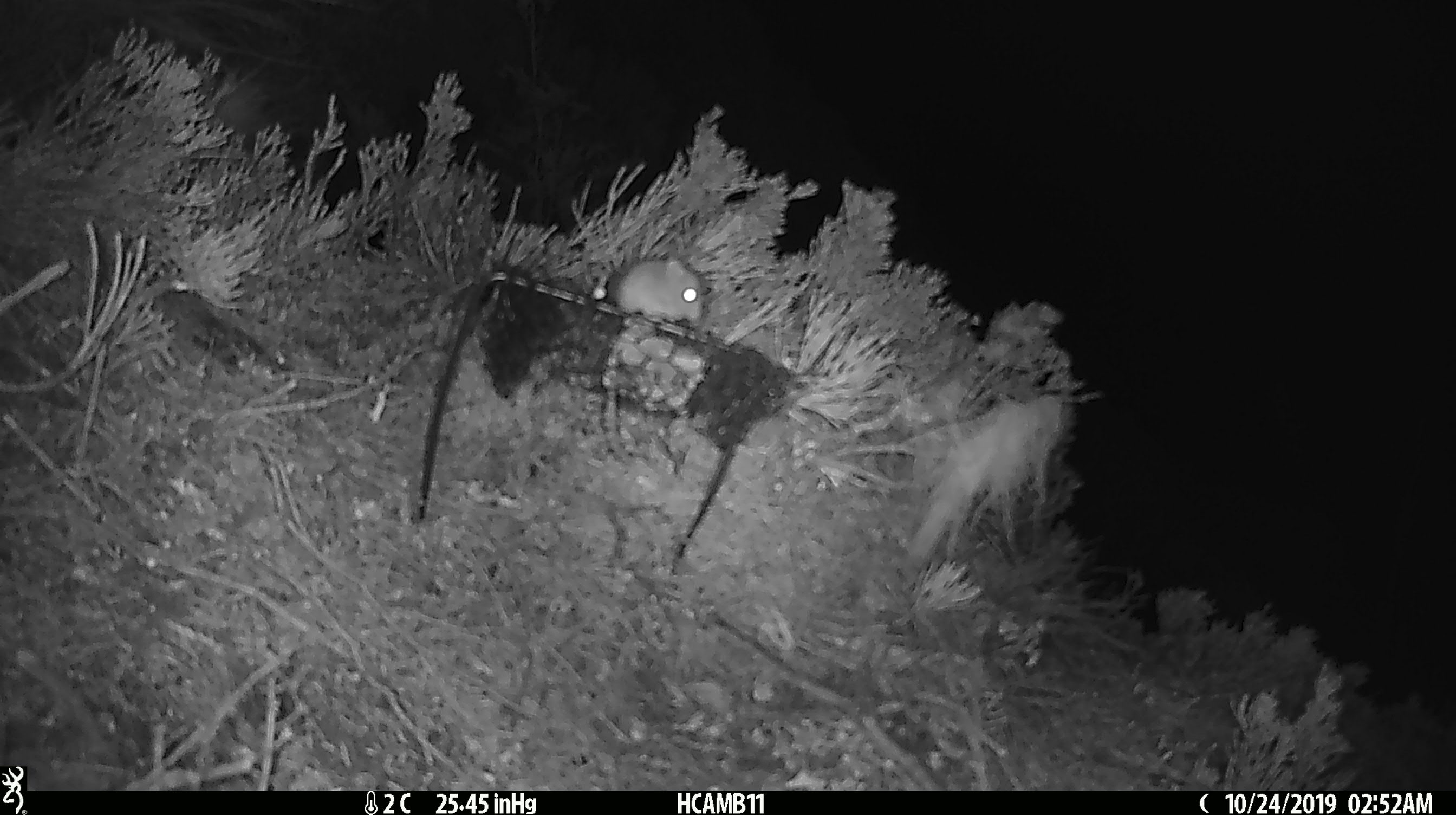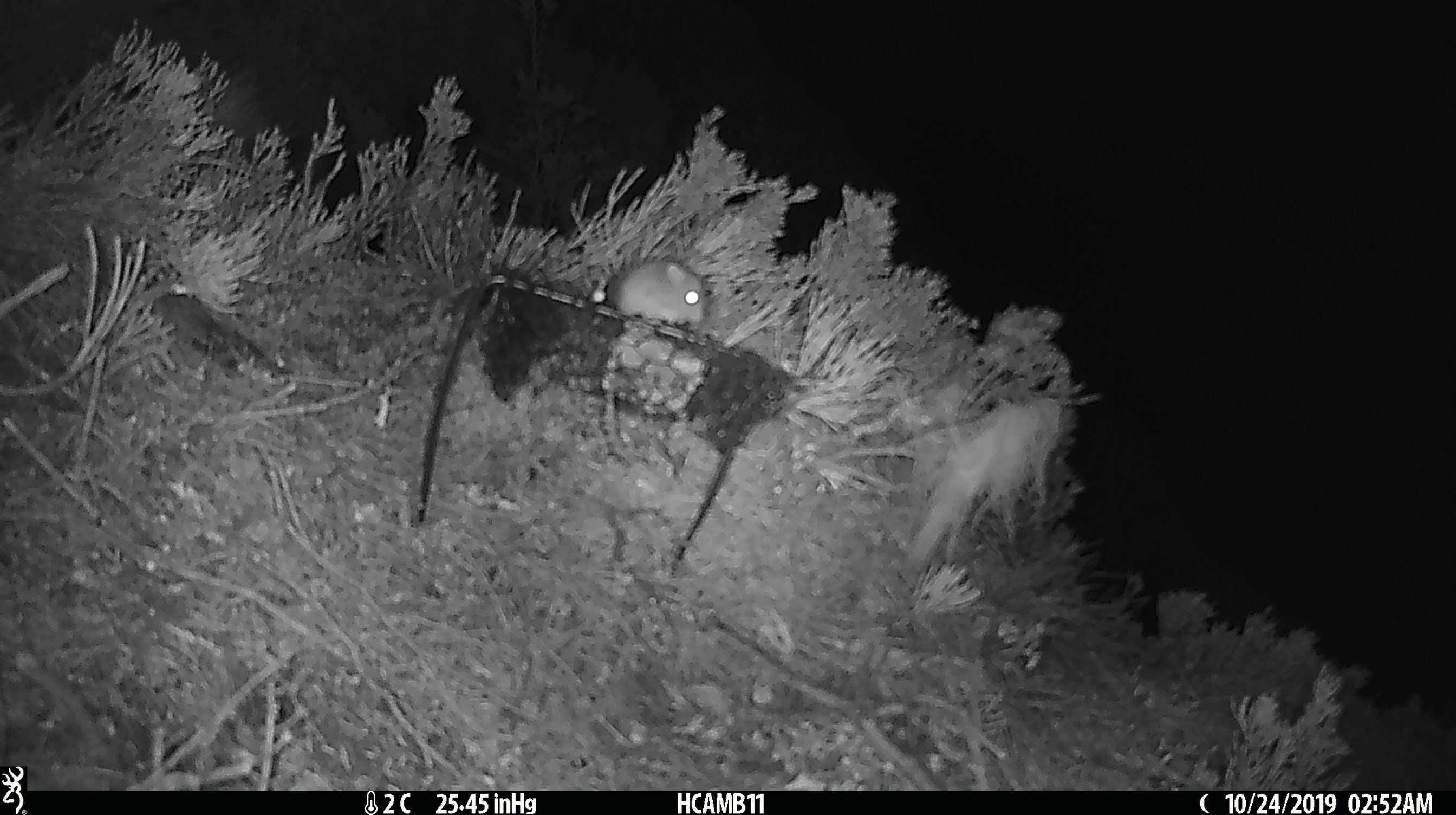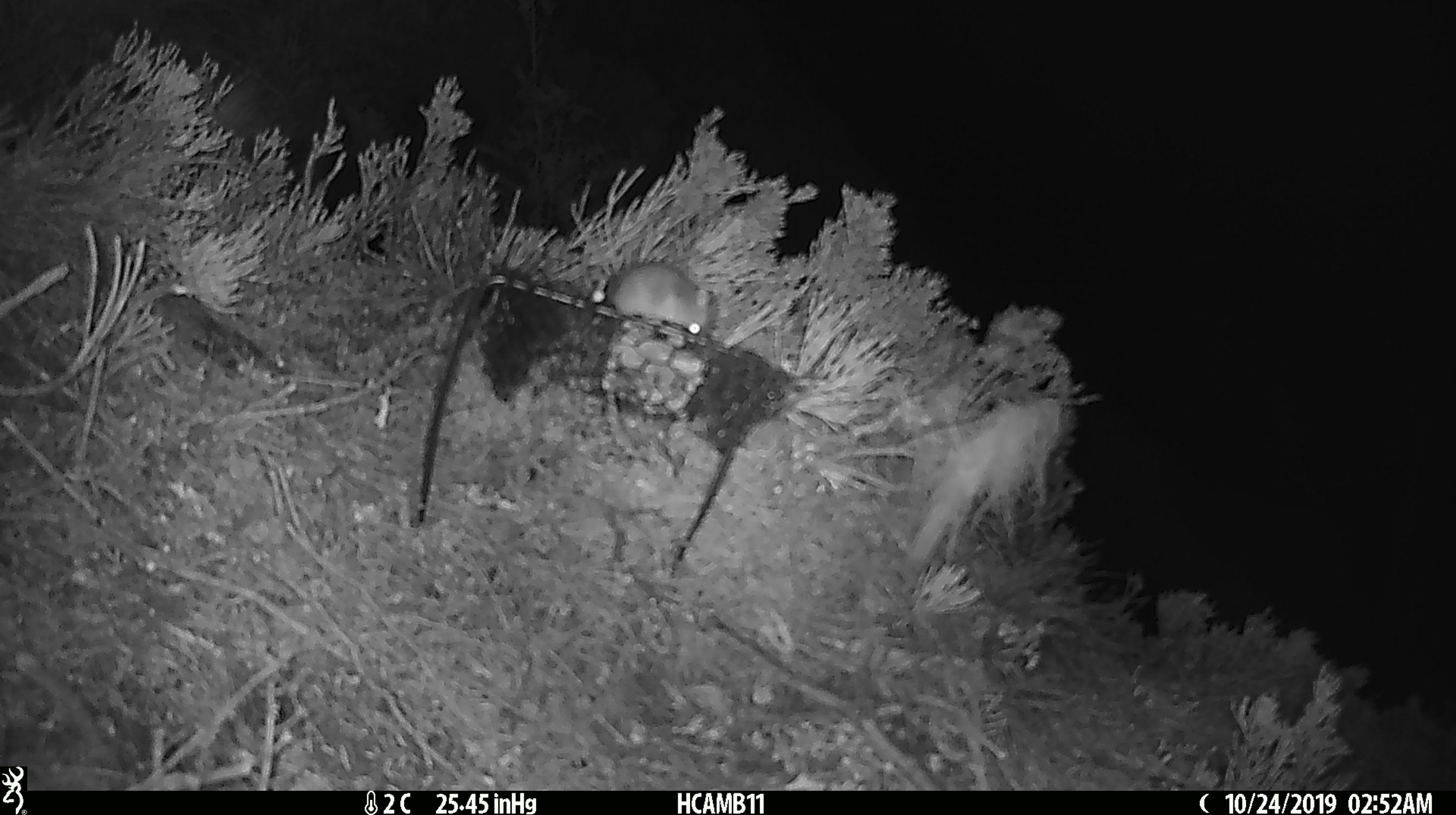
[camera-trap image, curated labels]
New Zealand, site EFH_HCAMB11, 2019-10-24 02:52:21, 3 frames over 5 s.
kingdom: Animalia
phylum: Chordata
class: Mammalia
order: Rodentia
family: Muridae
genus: Mus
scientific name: Mus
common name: mouse